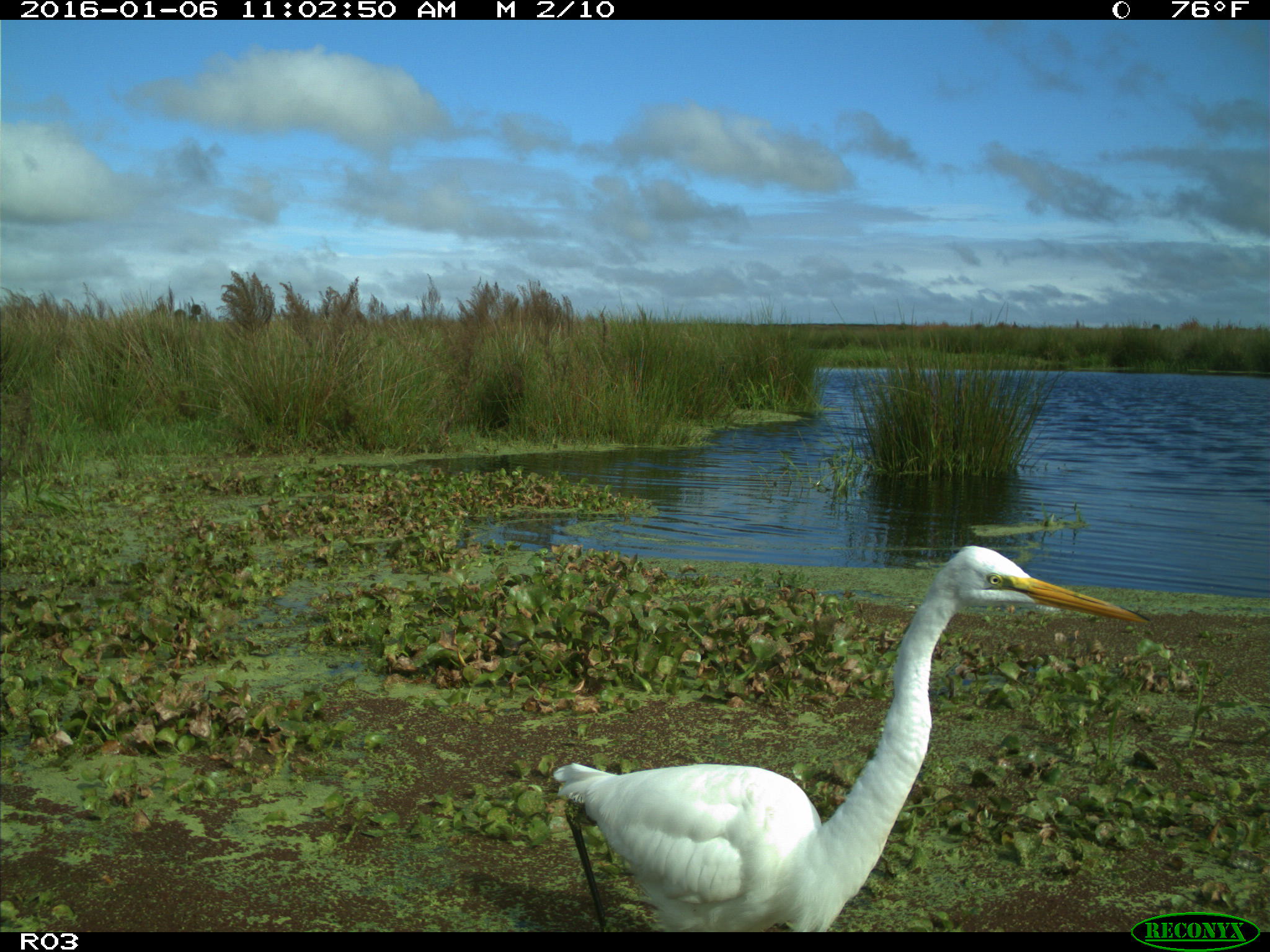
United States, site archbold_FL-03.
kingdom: Animalia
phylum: Chordata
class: Aves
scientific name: Aves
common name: birds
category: unidentified bird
Unidentified bird (birds) (Aves).